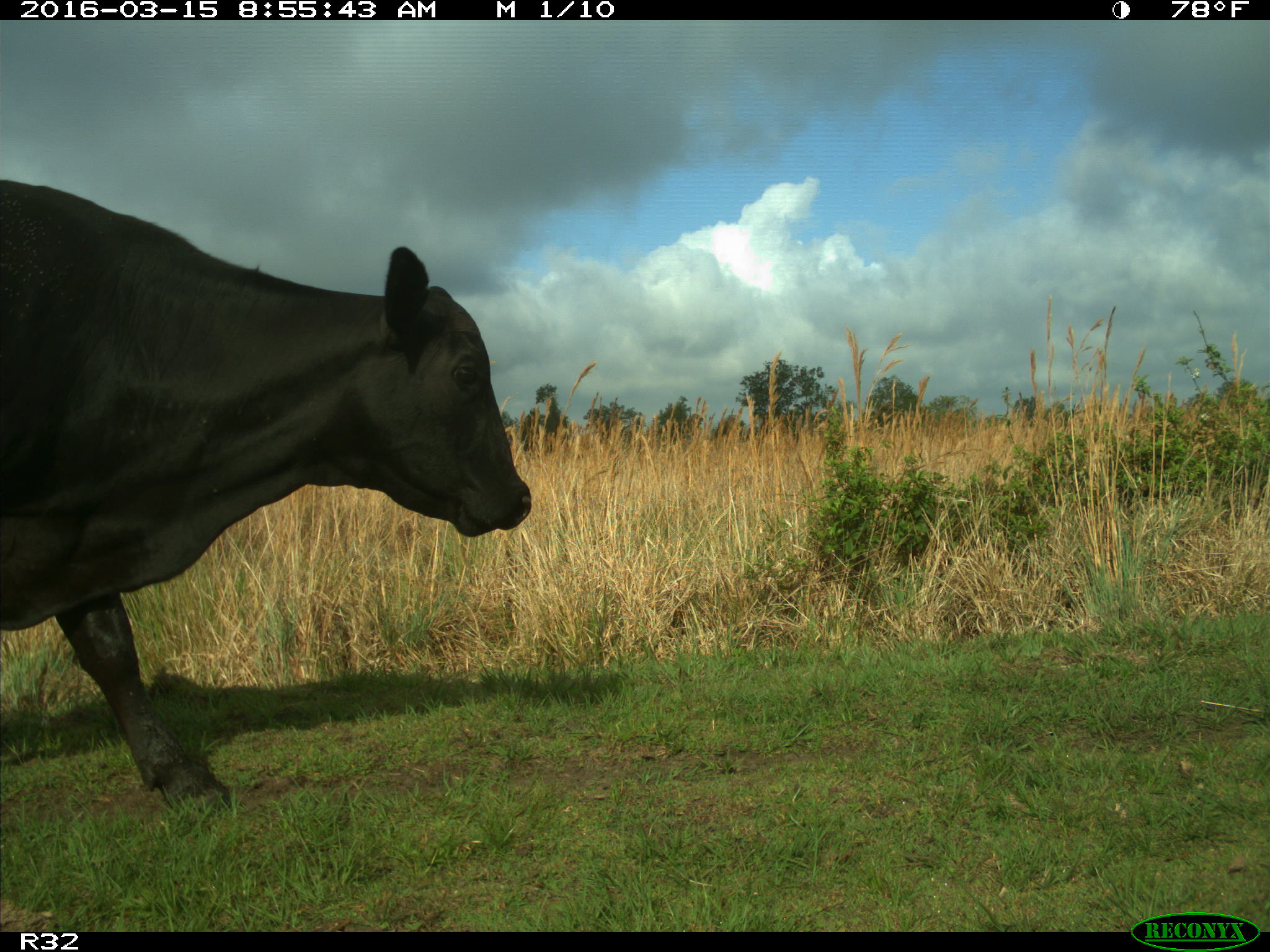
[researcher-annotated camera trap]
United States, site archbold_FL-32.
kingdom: Animalia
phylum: Chordata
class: Mammalia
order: Artiodactyla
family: Bovidae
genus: Bos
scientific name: Bos taurus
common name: domestic cow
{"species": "Bos taurus (domestic cow)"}